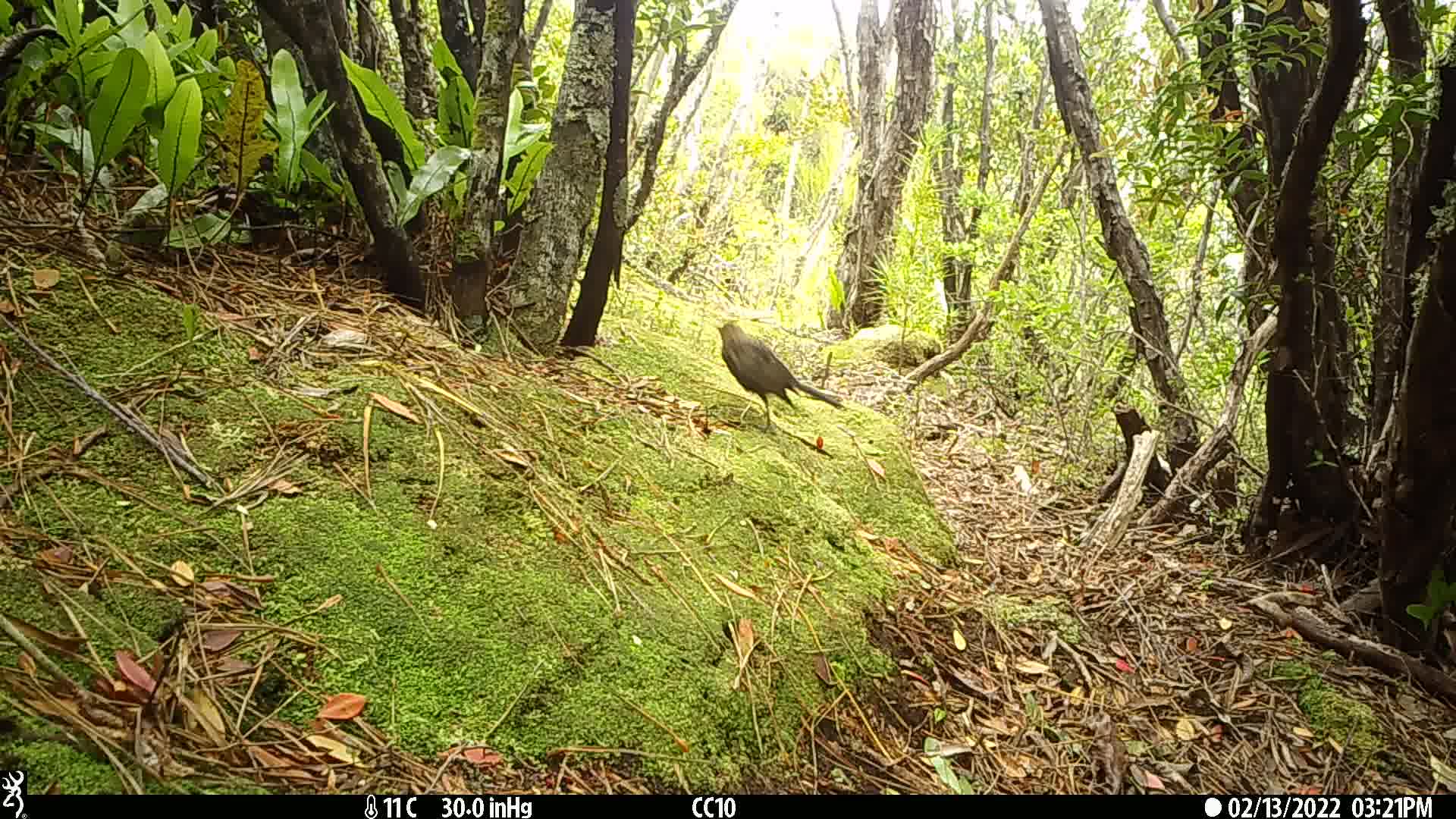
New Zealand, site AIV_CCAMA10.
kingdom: Animalia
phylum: Chordata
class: Aves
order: Passeriformes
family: Turdidae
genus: Turdus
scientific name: Turdus merula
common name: eurasian blackbird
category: blackbird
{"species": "blackbird (eurasian blackbird) (Turdus merula)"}